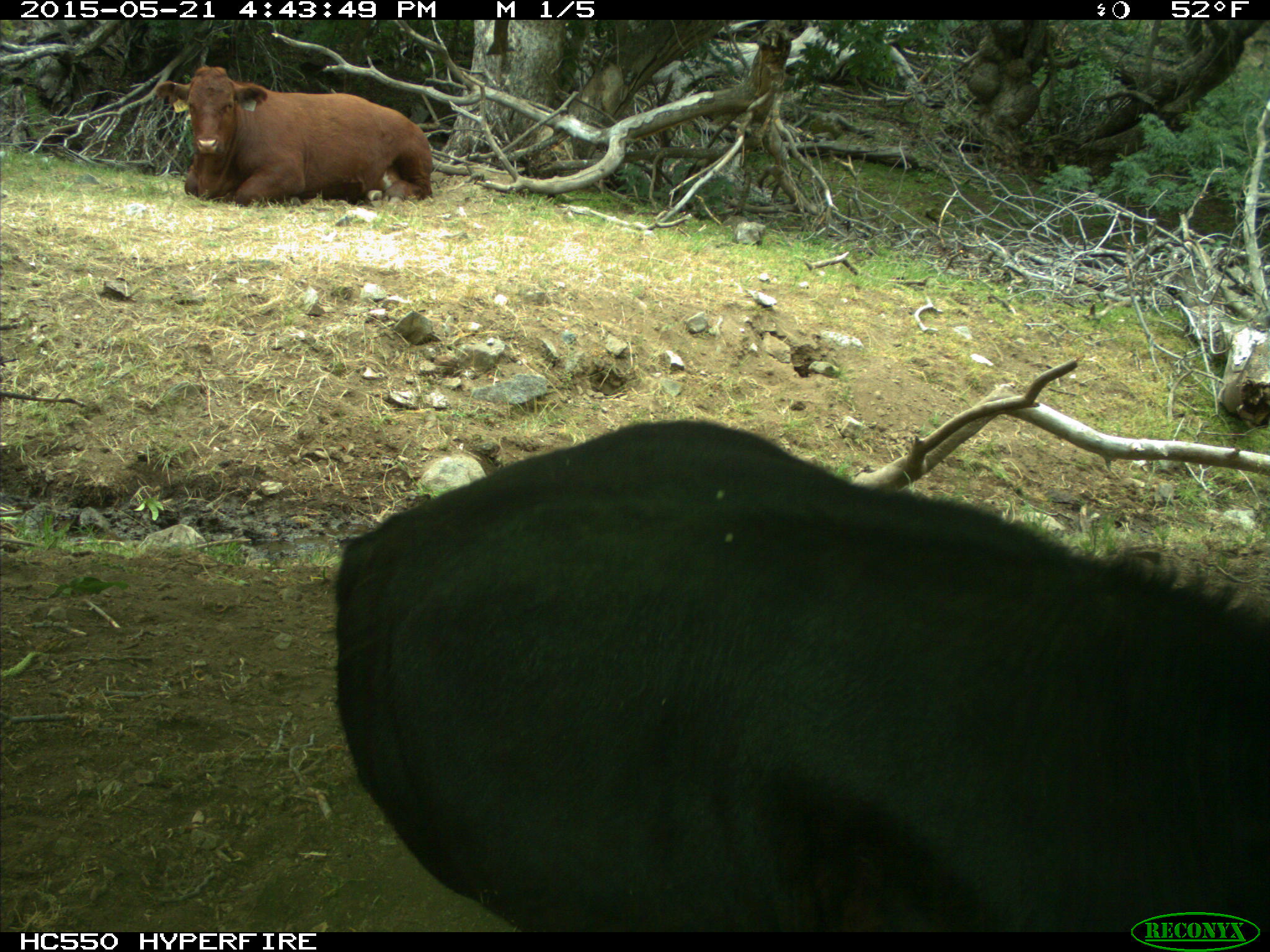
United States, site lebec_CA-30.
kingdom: Animalia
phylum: Chordata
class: Mammalia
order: Artiodactyla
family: Bovidae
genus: Bos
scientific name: Bos taurus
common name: domestic cow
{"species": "Bos taurus (domestic cow)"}